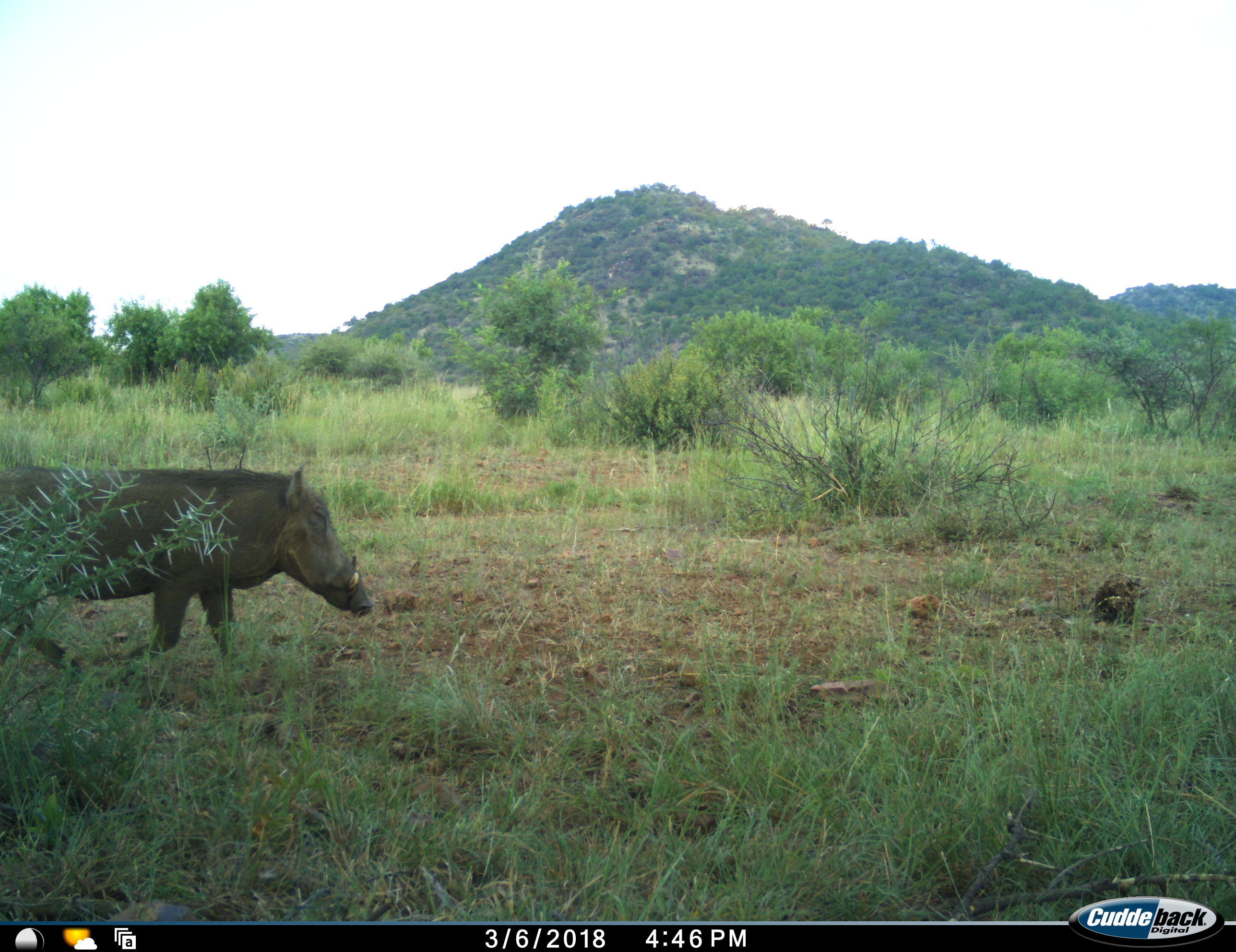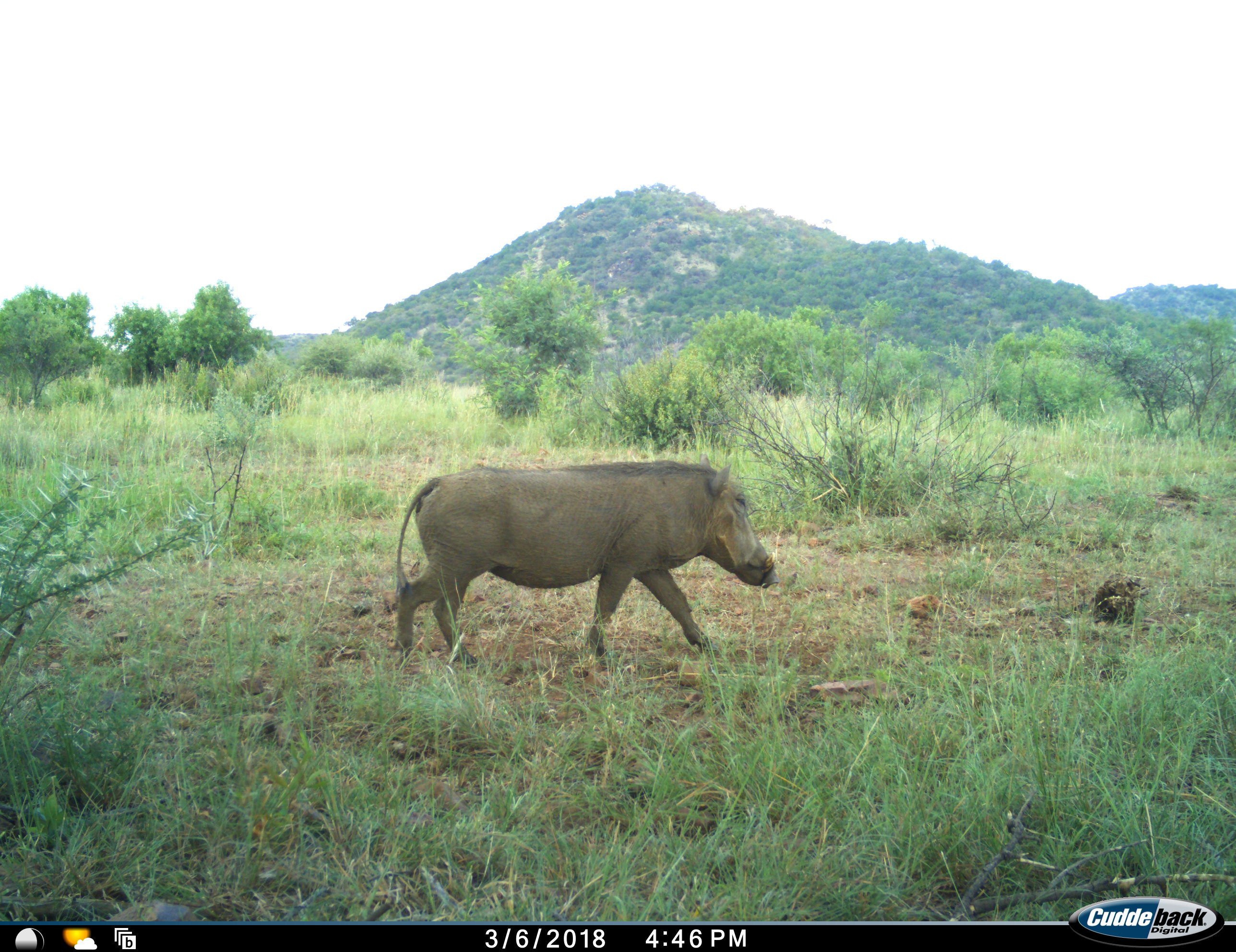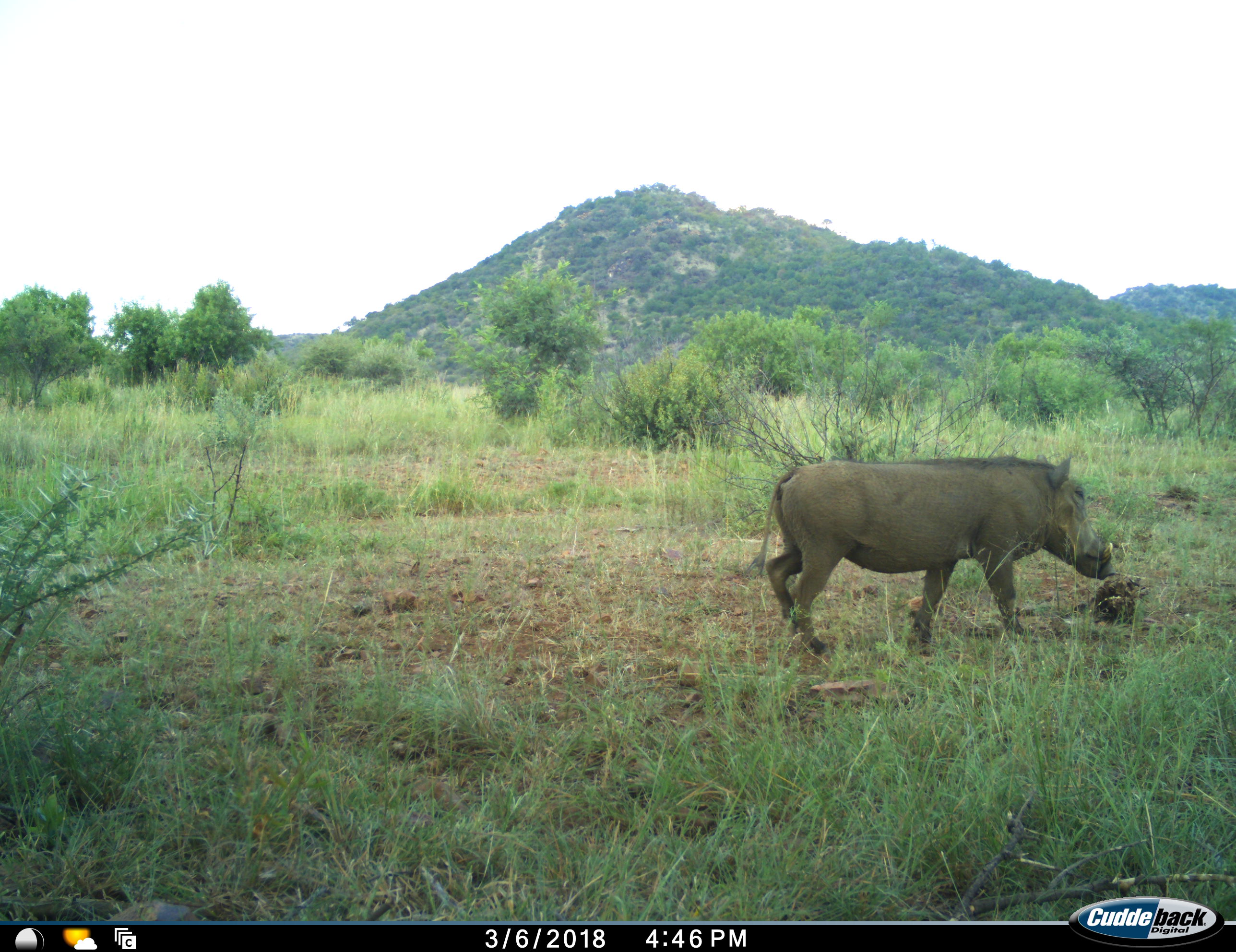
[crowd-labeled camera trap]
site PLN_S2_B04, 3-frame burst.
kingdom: Animalia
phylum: Chordata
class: Mammalia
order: Artiodactyla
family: Suidae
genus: Phacochoerus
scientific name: Phacochoerus africanus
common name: warthog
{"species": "warthog (Phacochoerus africanus)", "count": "1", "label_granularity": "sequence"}